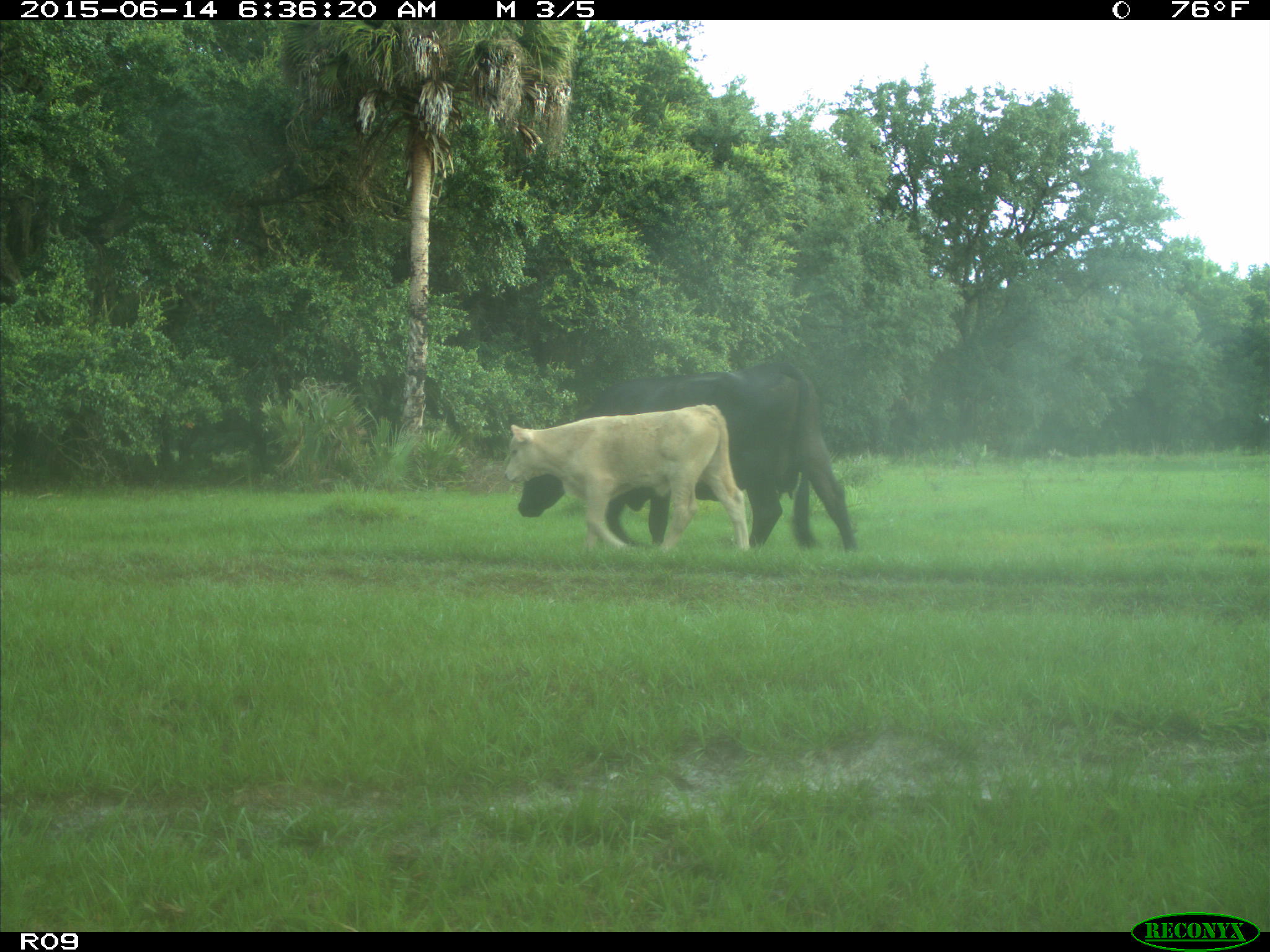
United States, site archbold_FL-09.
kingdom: Animalia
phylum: Chordata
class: Mammalia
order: Artiodactyla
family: Bovidae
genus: Bos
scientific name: Bos taurus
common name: domestic cow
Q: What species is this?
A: Bos taurus (domestic cow).